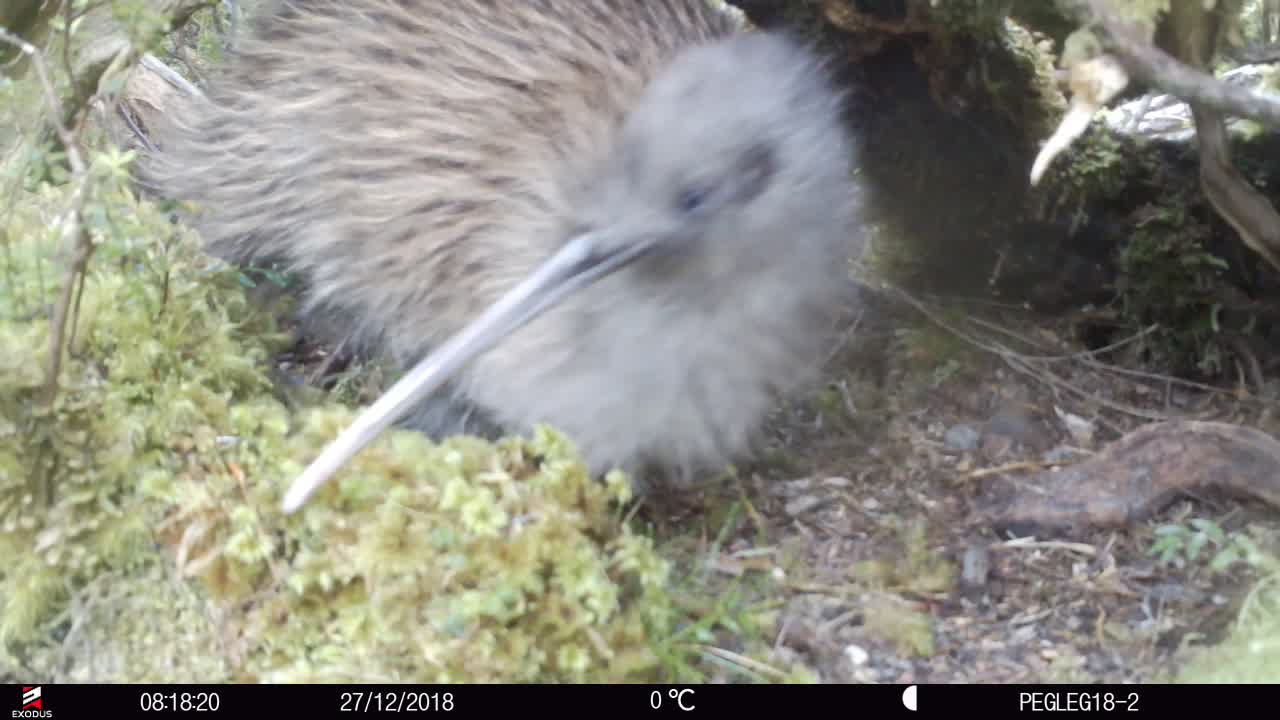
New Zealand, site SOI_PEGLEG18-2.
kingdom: Animalia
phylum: Chordata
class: Aves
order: Apterygiformes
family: Apterygidae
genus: Apteryx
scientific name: Apteryx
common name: kiwi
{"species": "kiwi (Apteryx)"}